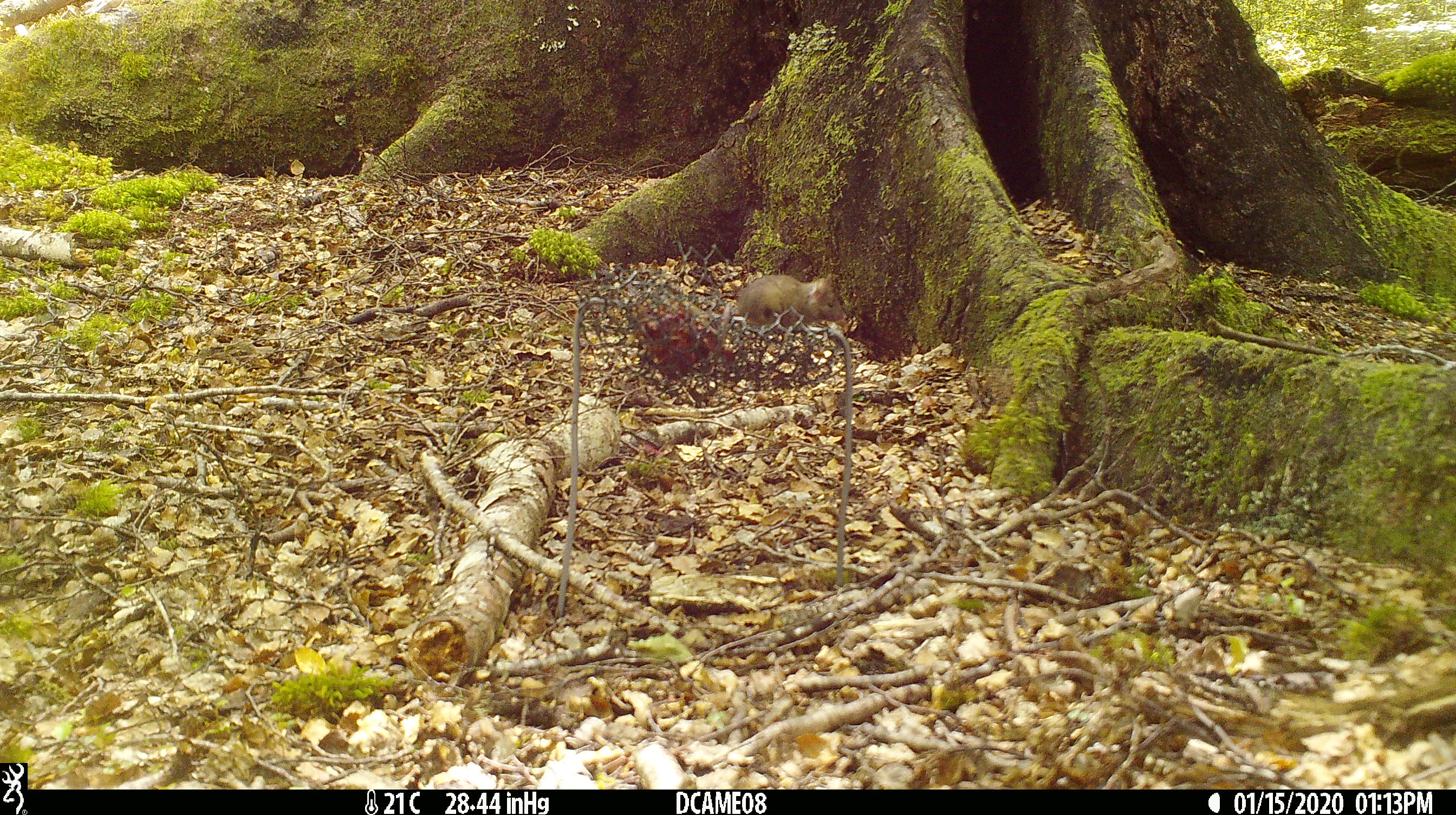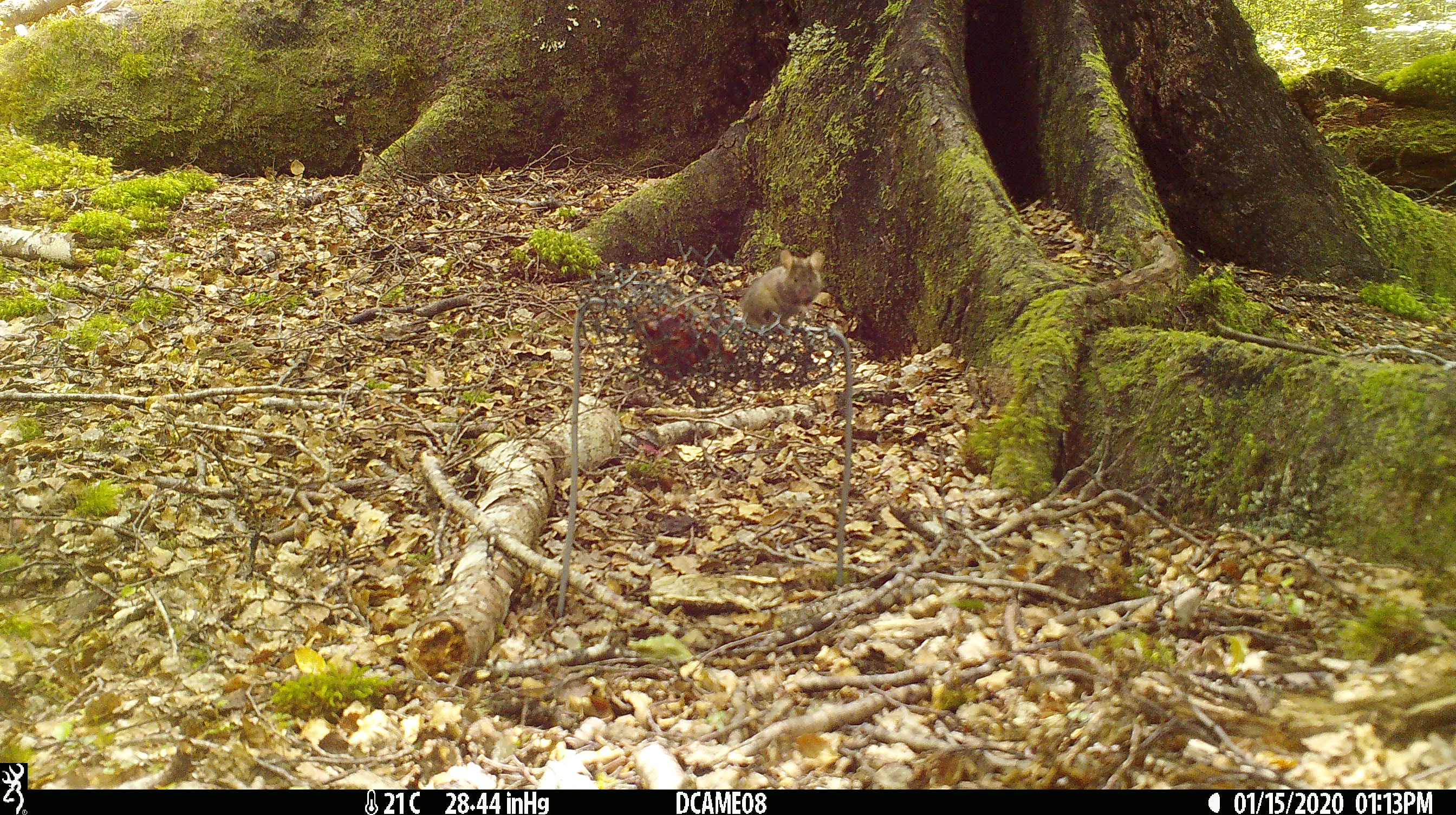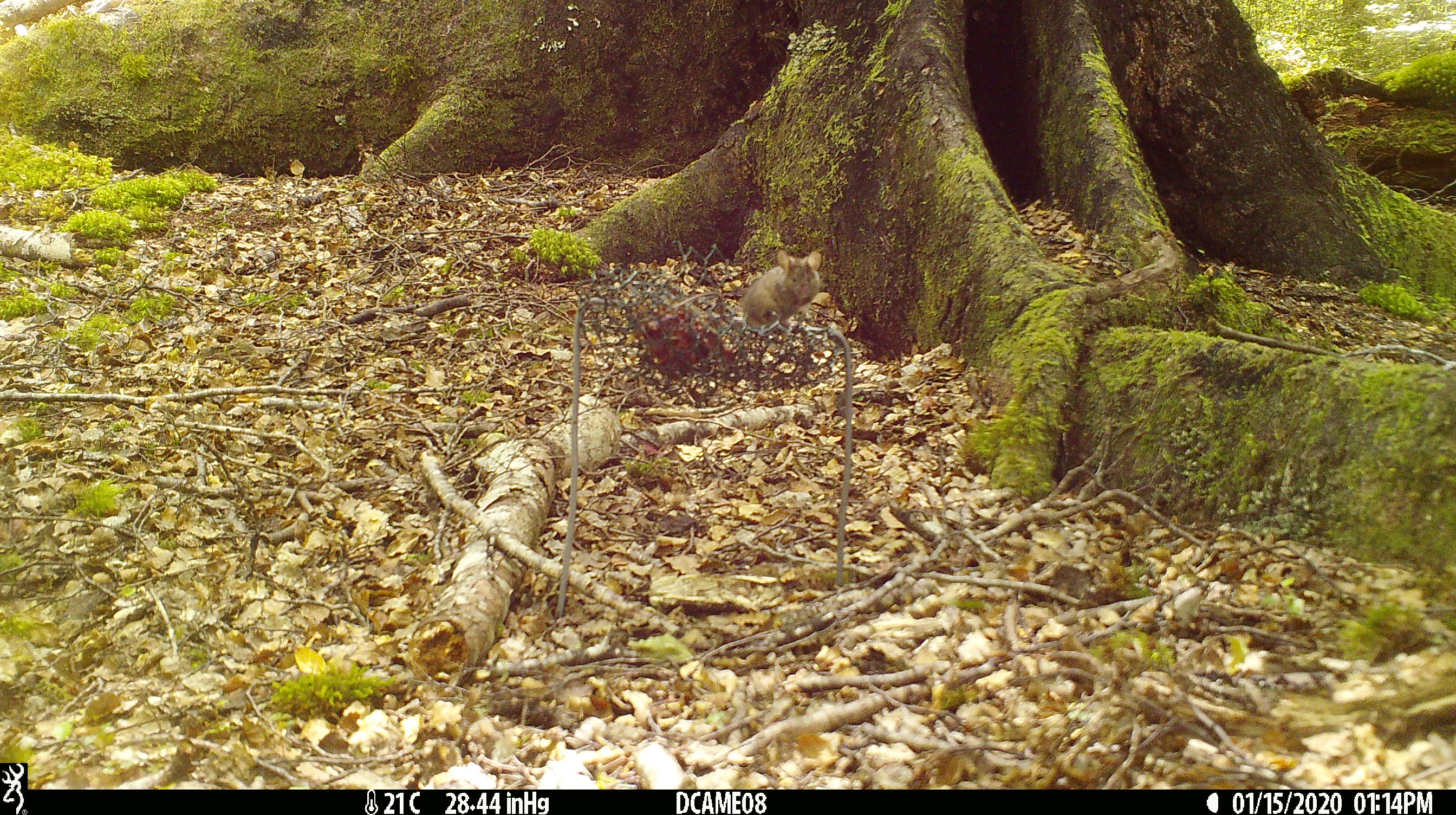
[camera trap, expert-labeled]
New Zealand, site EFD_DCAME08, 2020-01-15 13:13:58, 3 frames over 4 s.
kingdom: Animalia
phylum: Chordata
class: Mammalia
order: Rodentia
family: Muridae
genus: Mus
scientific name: Mus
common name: mouse